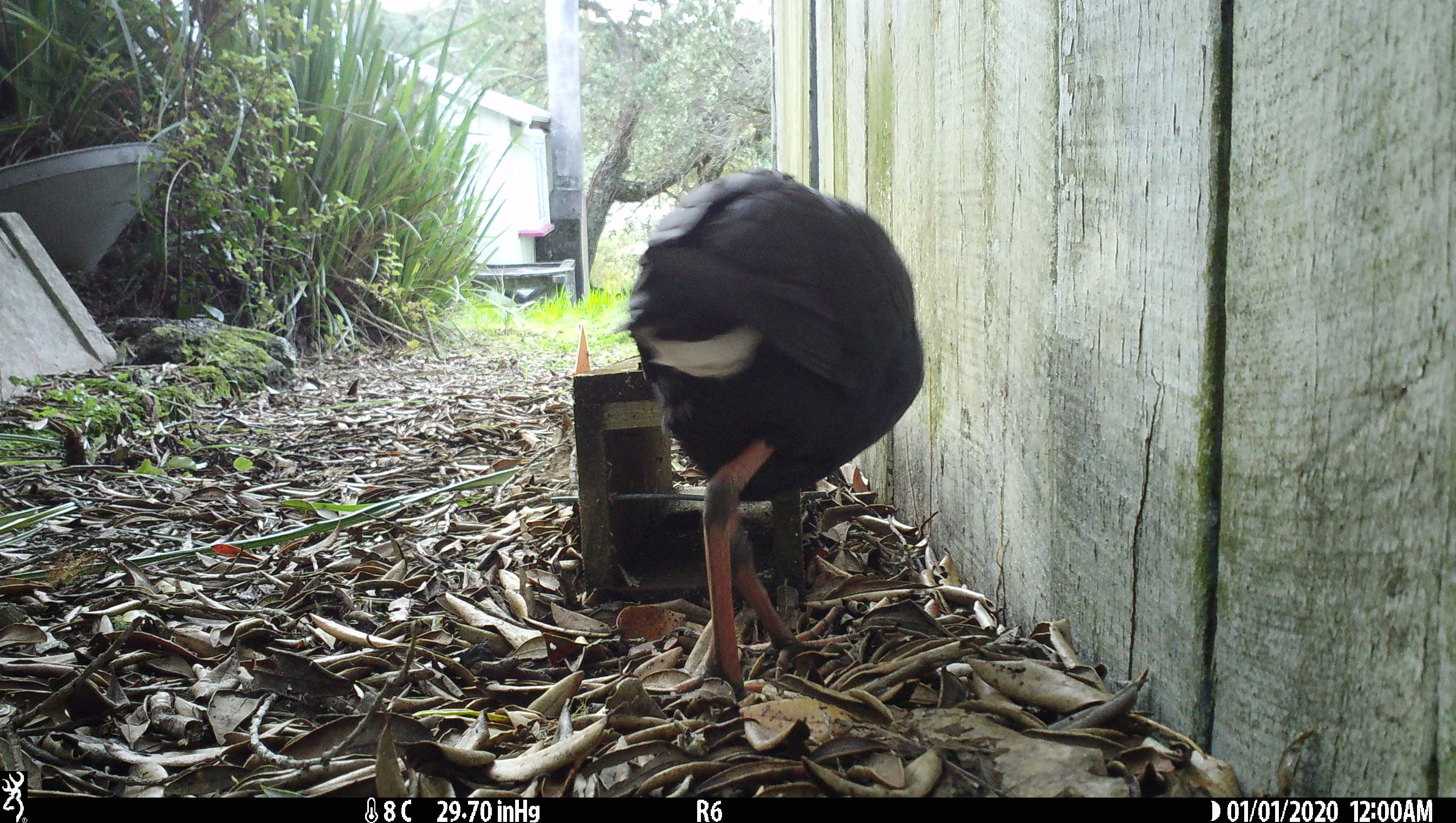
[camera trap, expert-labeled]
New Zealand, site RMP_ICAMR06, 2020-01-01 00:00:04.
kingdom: Animalia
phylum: Chordata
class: Aves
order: Gruiformes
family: Rallidae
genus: Porphyrio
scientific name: Porphyrio melanotus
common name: australasian swamphen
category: pukeko